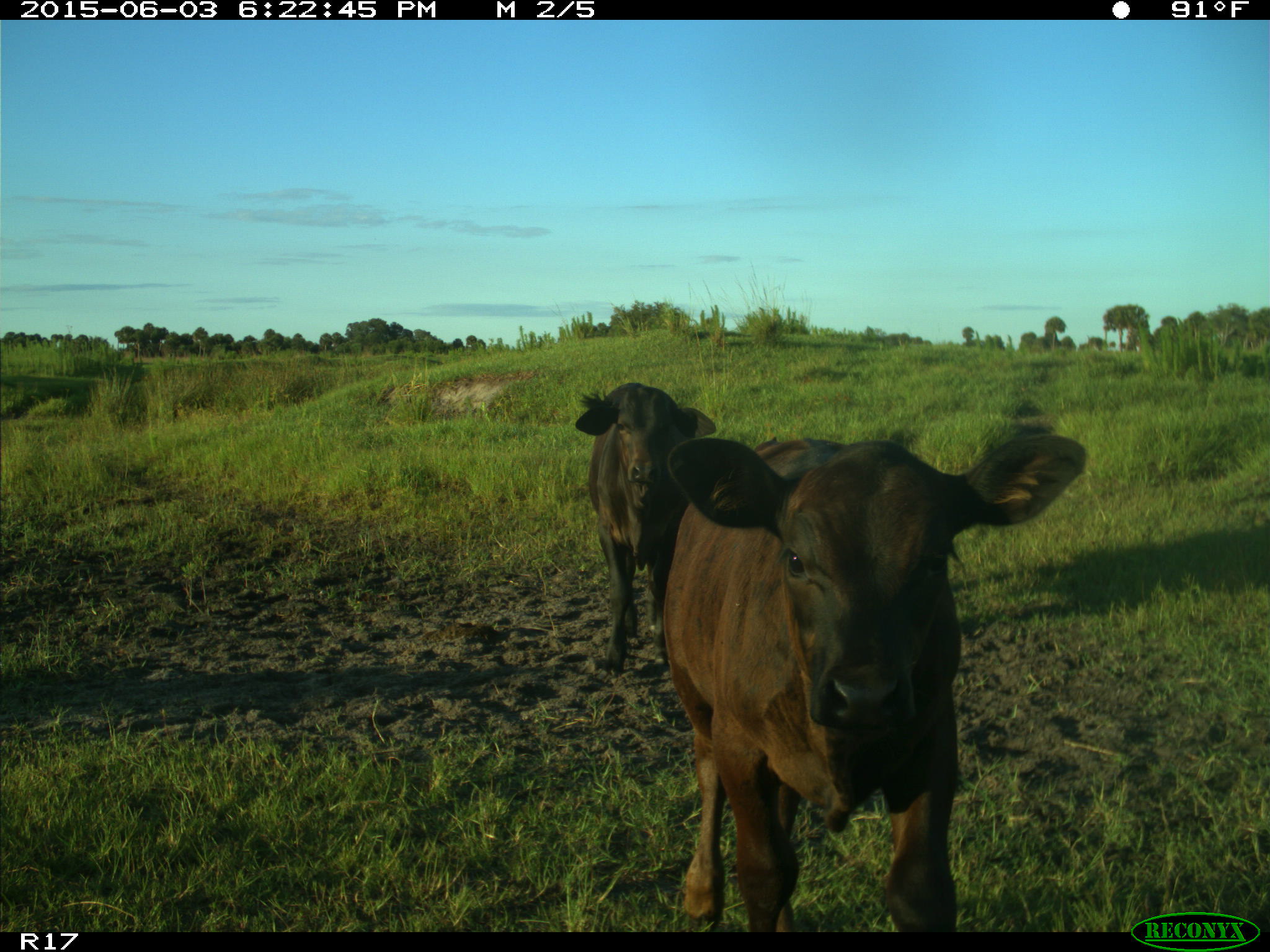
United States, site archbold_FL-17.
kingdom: Animalia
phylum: Chordata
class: Mammalia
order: Artiodactyla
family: Bovidae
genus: Bos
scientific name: Bos taurus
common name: domestic cow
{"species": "Bos taurus (domestic cow)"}